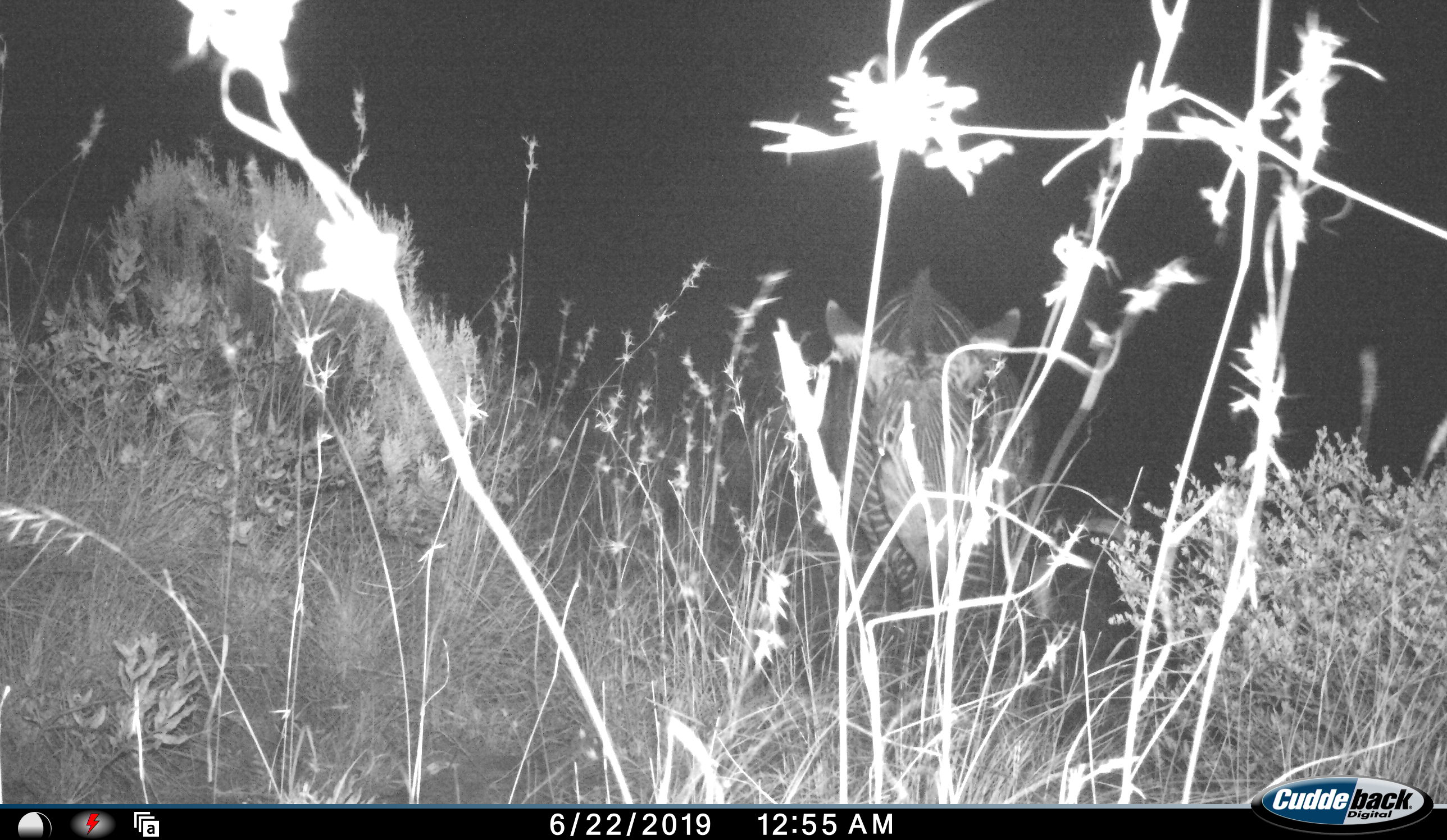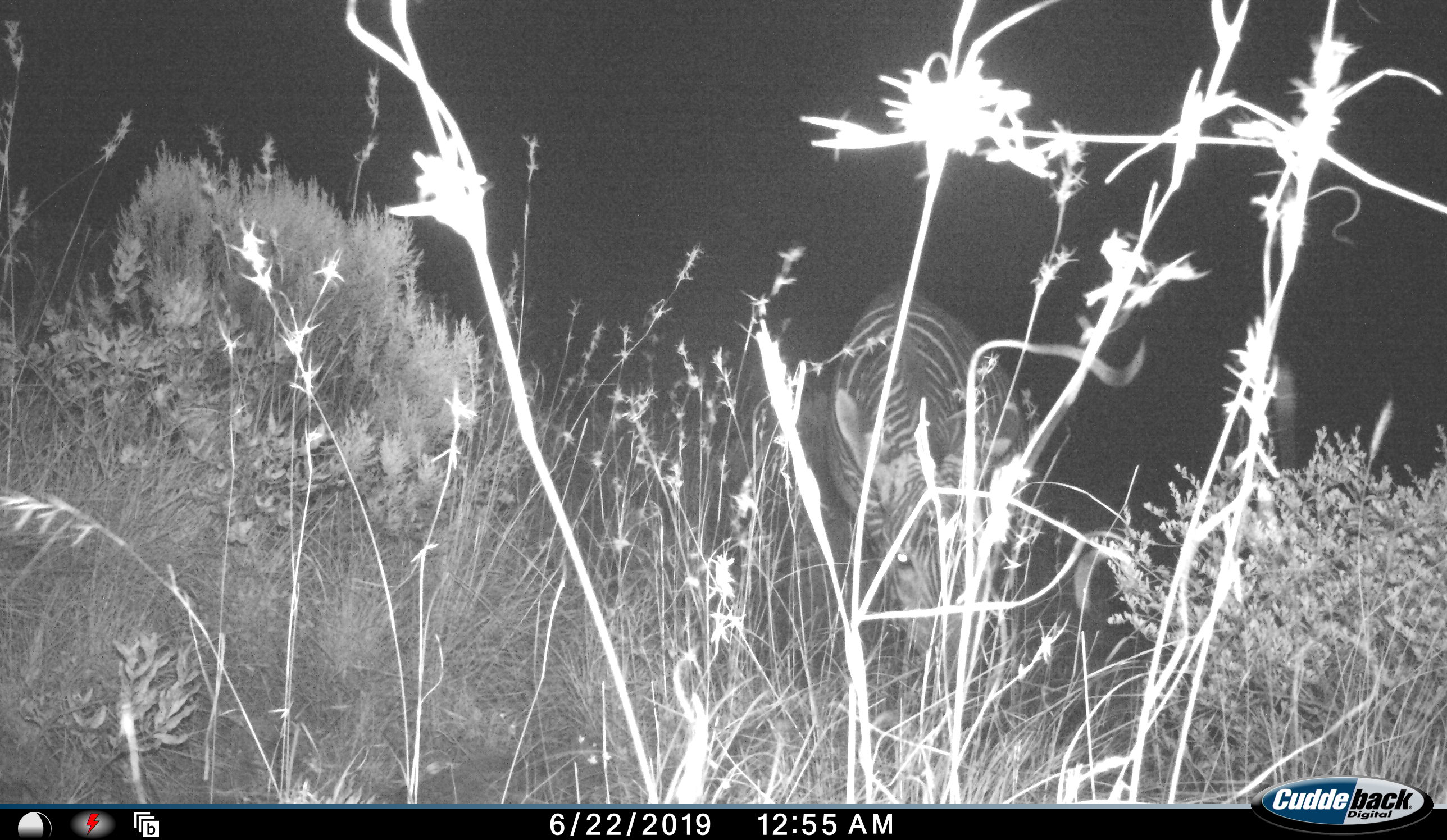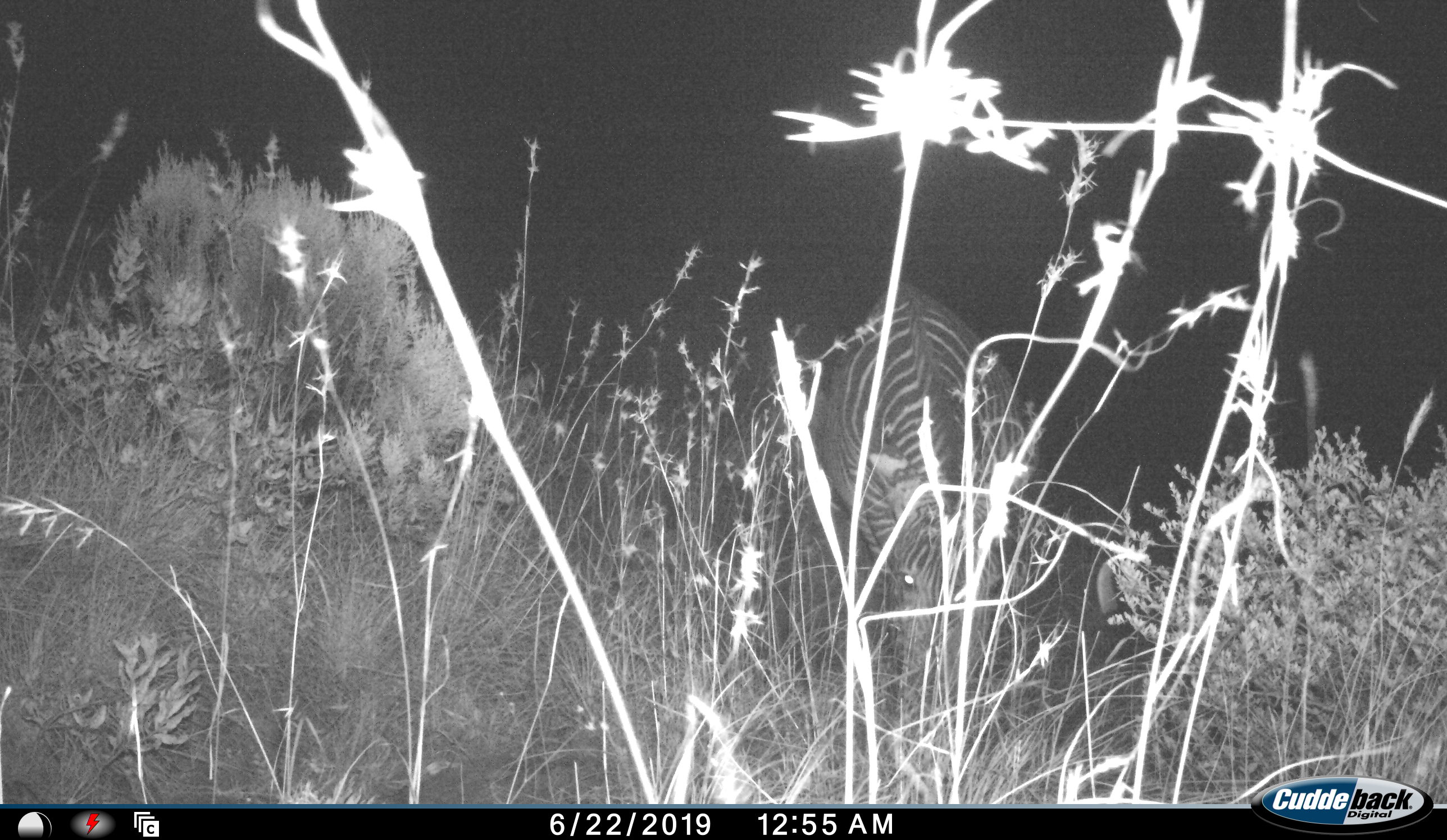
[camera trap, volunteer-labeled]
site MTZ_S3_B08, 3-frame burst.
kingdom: Animalia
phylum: Chordata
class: Mammalia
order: Perissodactyla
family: Equidae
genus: Equus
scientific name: Equus zebra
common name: mountain zebra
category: zebramountain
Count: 1.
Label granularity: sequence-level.